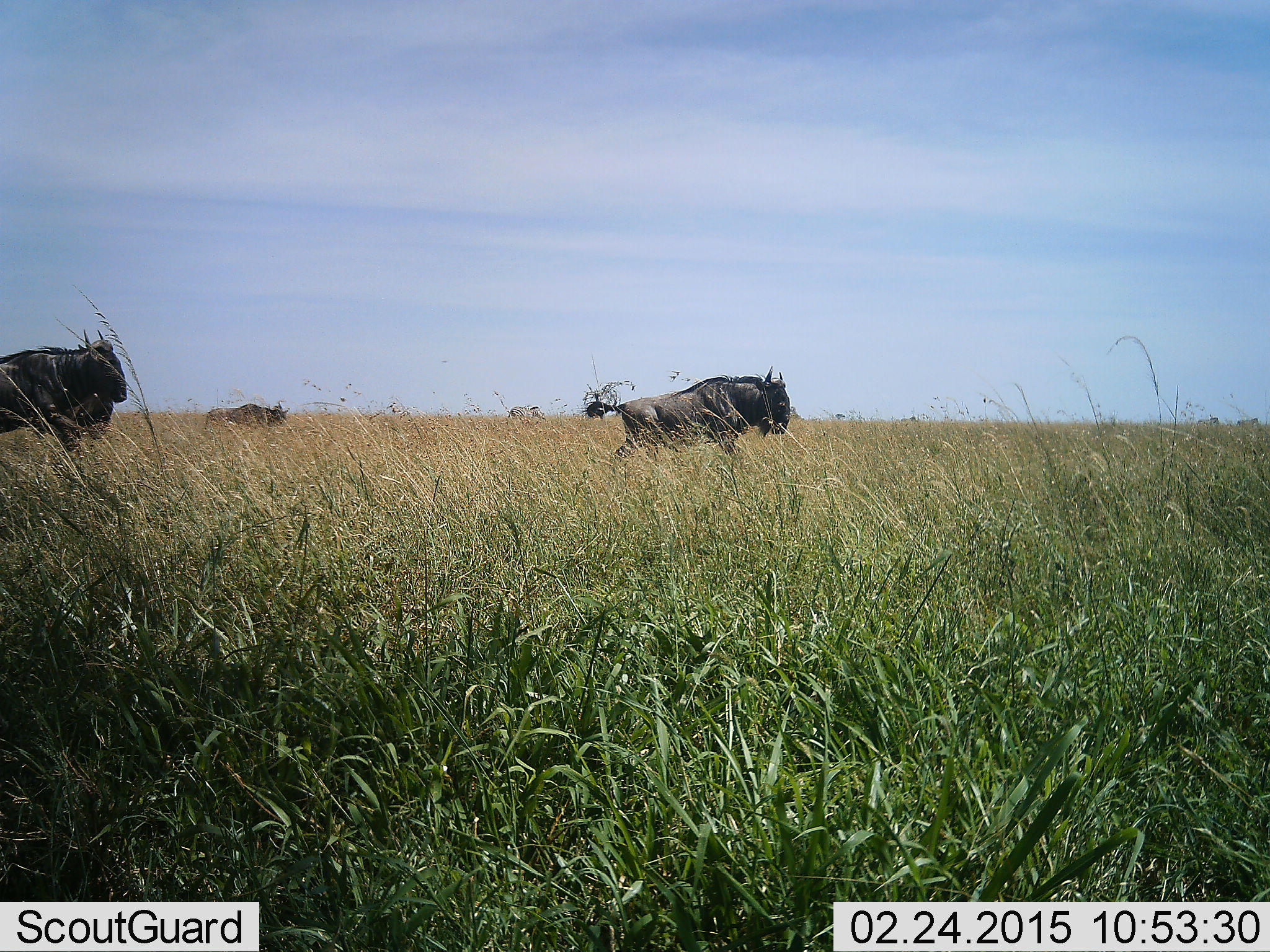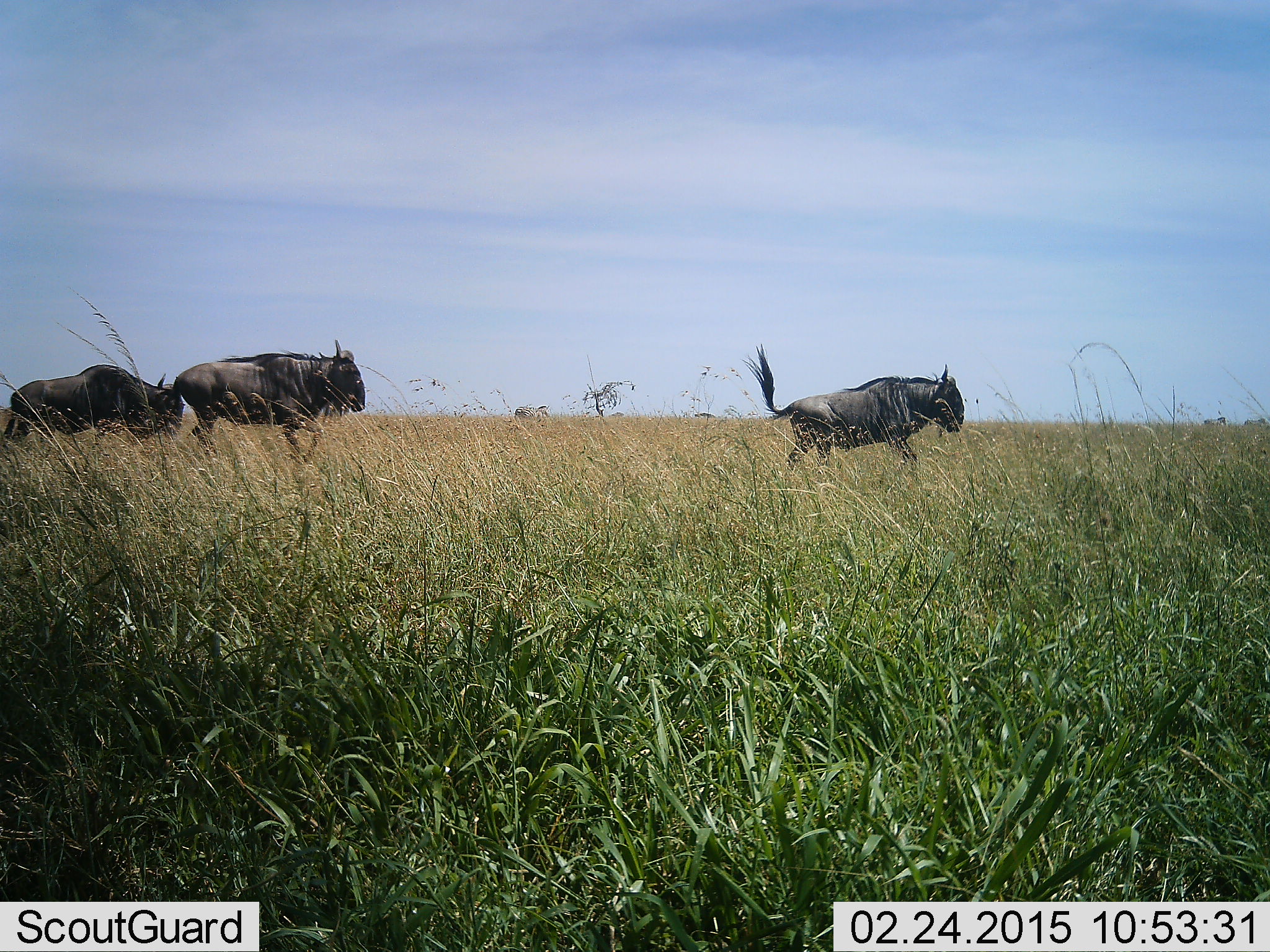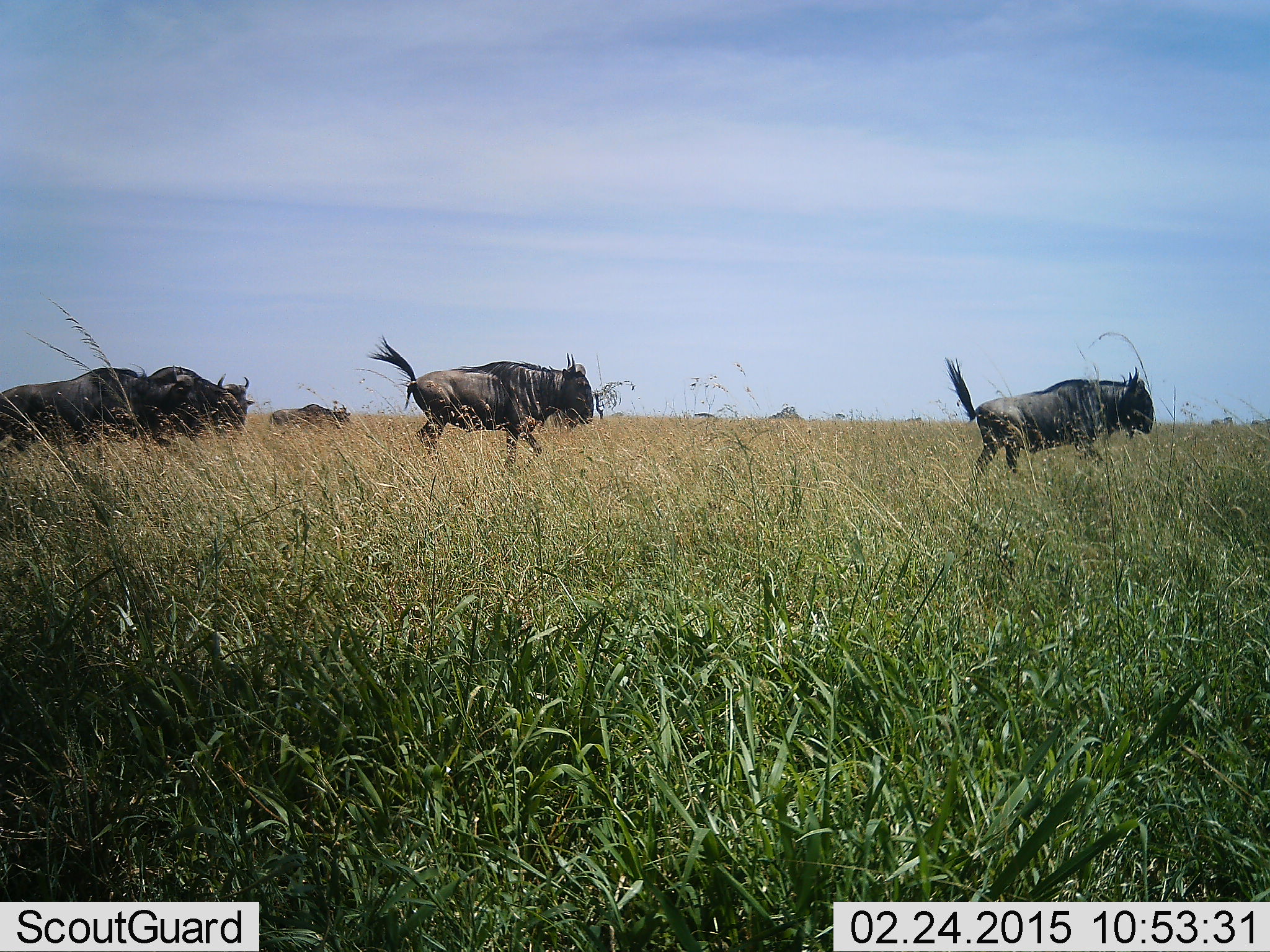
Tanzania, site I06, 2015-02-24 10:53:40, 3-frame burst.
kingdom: Animalia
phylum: Chordata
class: Mammalia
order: Artiodactyla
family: Bovidae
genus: Connochaetes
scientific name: Connochaetes taurinus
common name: blue wildebeest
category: wildebeest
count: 4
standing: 23%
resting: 0%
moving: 100%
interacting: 0%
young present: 0%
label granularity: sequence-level